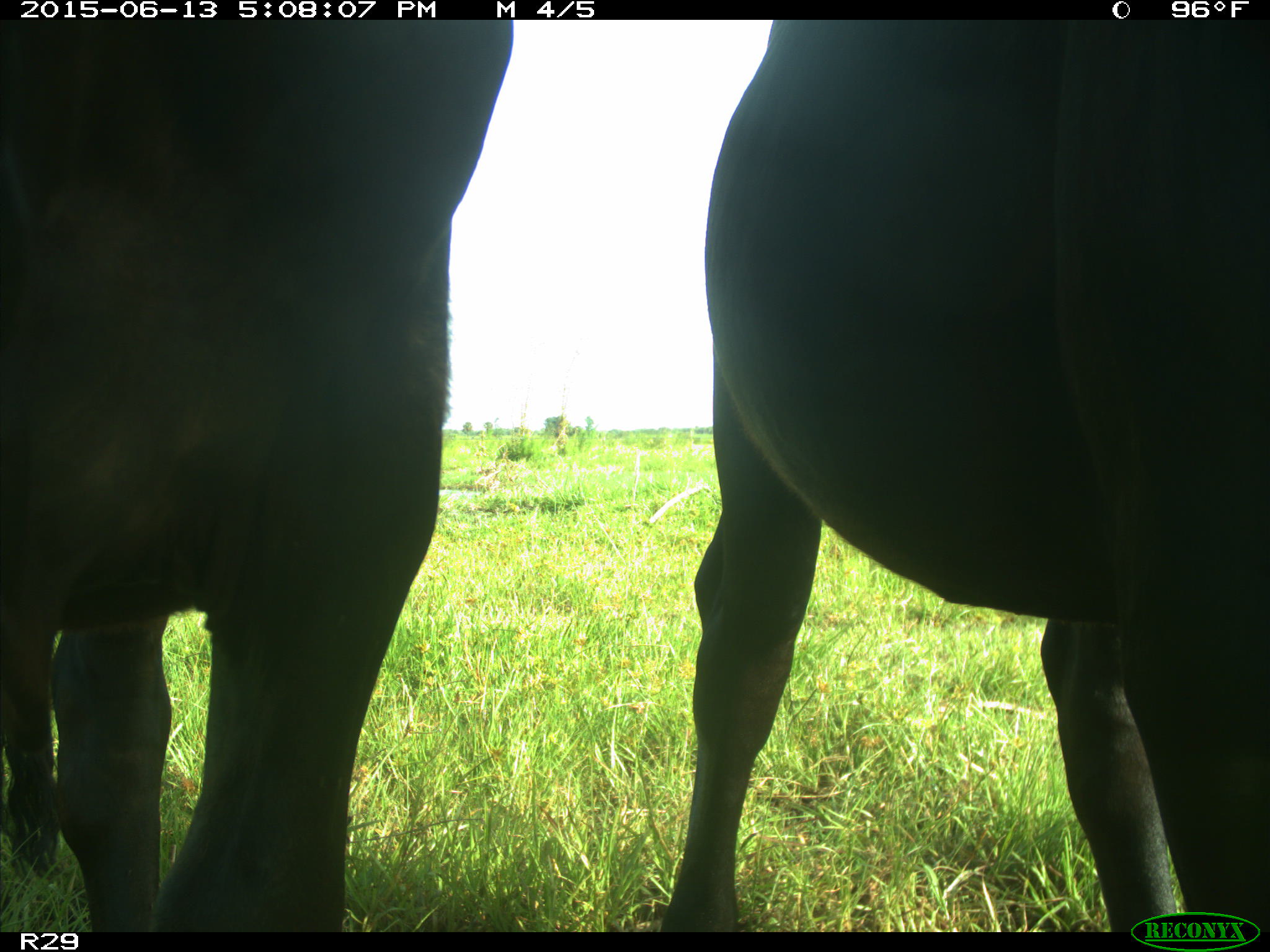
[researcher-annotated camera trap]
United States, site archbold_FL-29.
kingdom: Animalia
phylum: Chordata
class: Mammalia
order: Artiodactyla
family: Bovidae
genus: Bos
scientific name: Bos taurus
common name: domestic cow